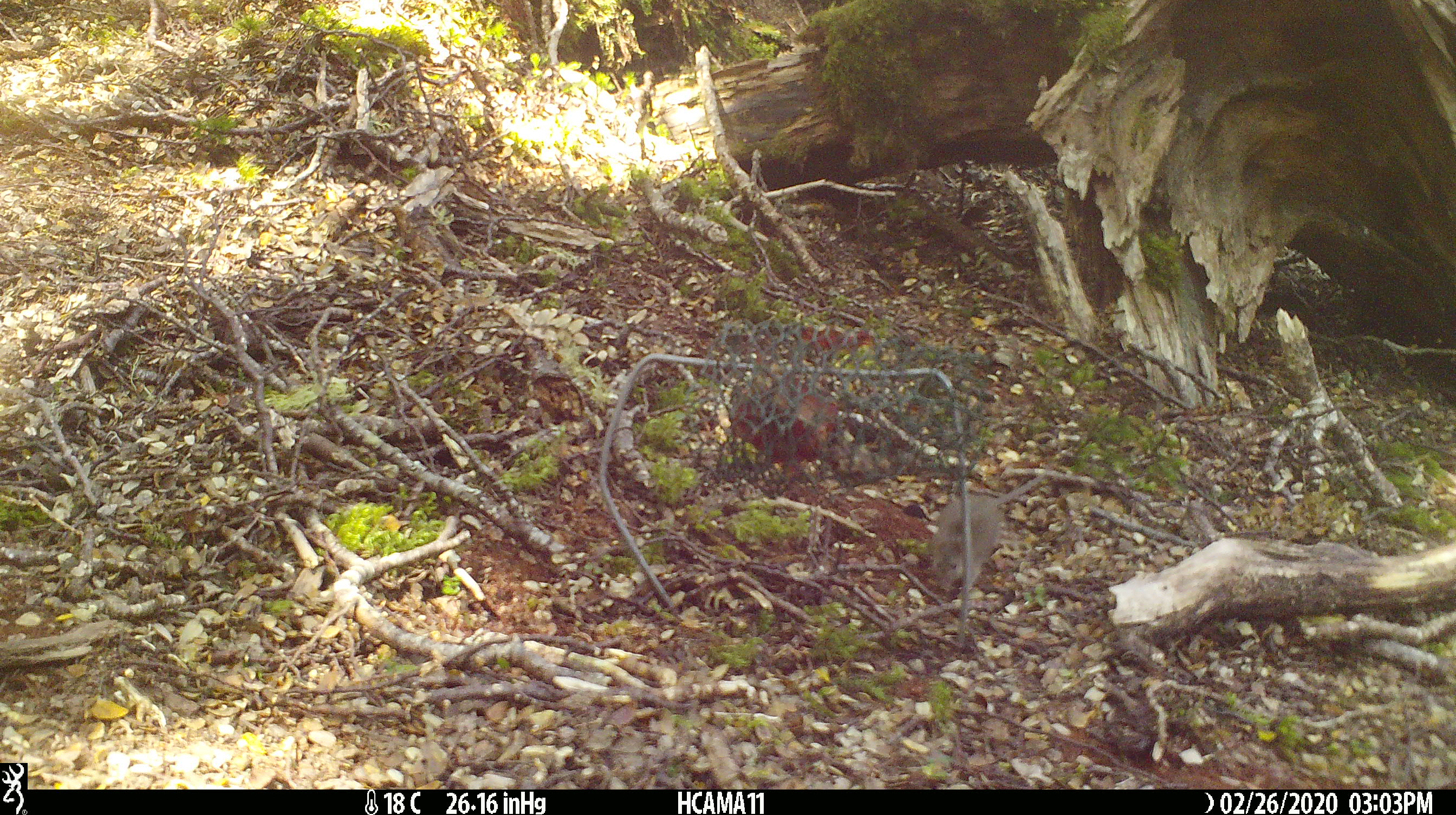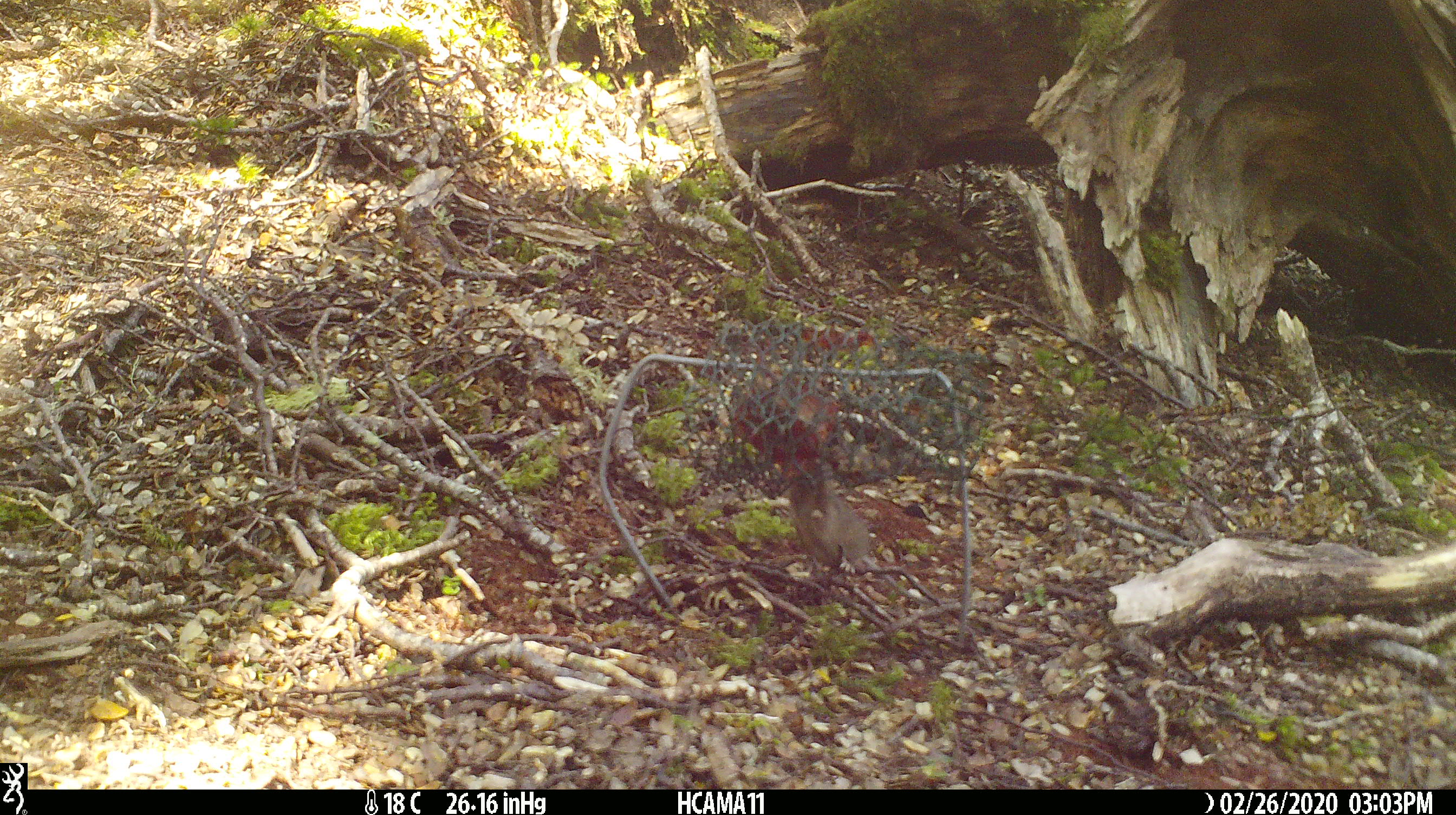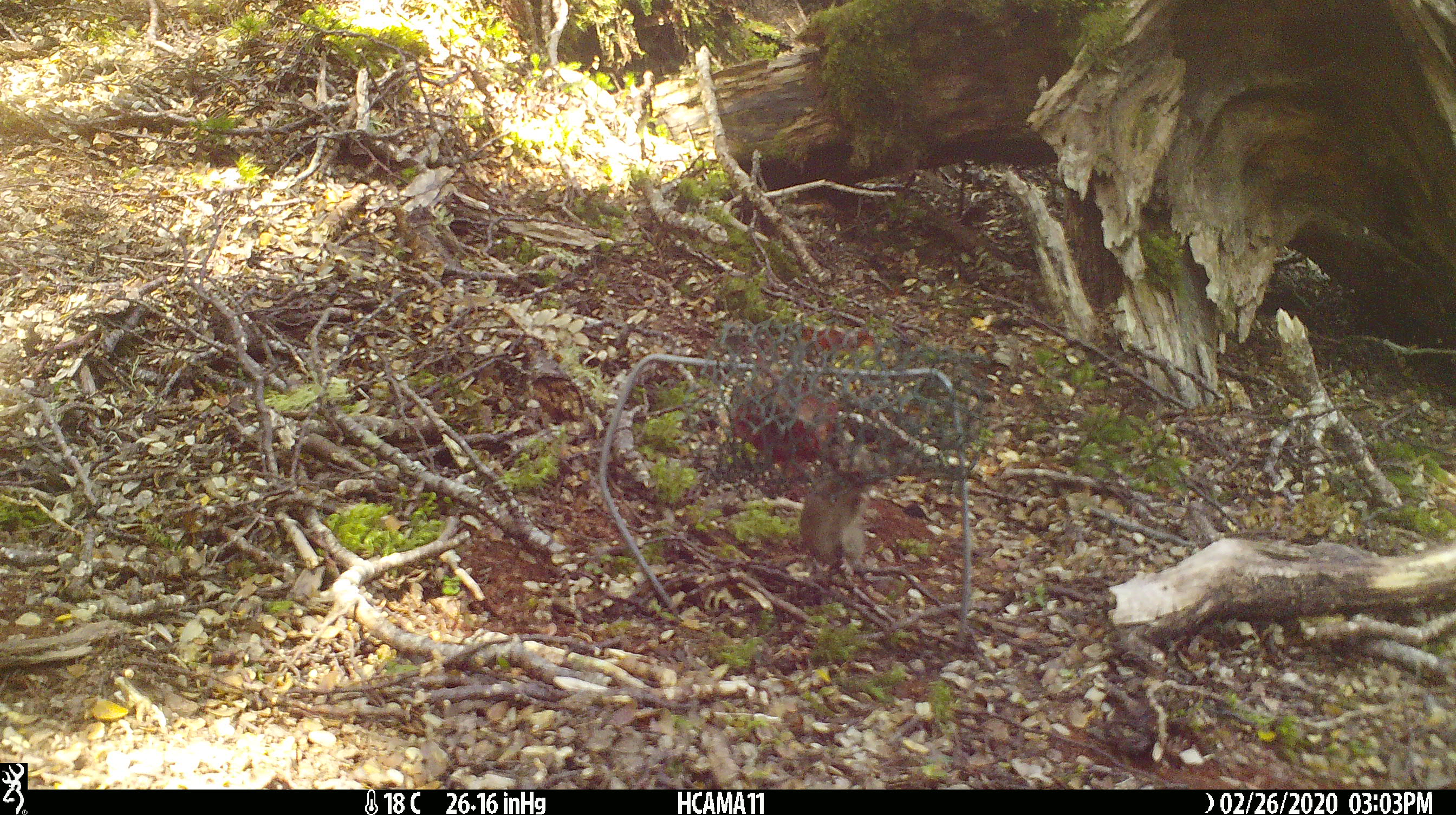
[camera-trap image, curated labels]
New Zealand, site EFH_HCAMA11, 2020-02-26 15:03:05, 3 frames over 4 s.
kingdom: Animalia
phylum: Chordata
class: Mammalia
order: Rodentia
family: Muridae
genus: Mus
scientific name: Mus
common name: mouse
Mouse (Mus).